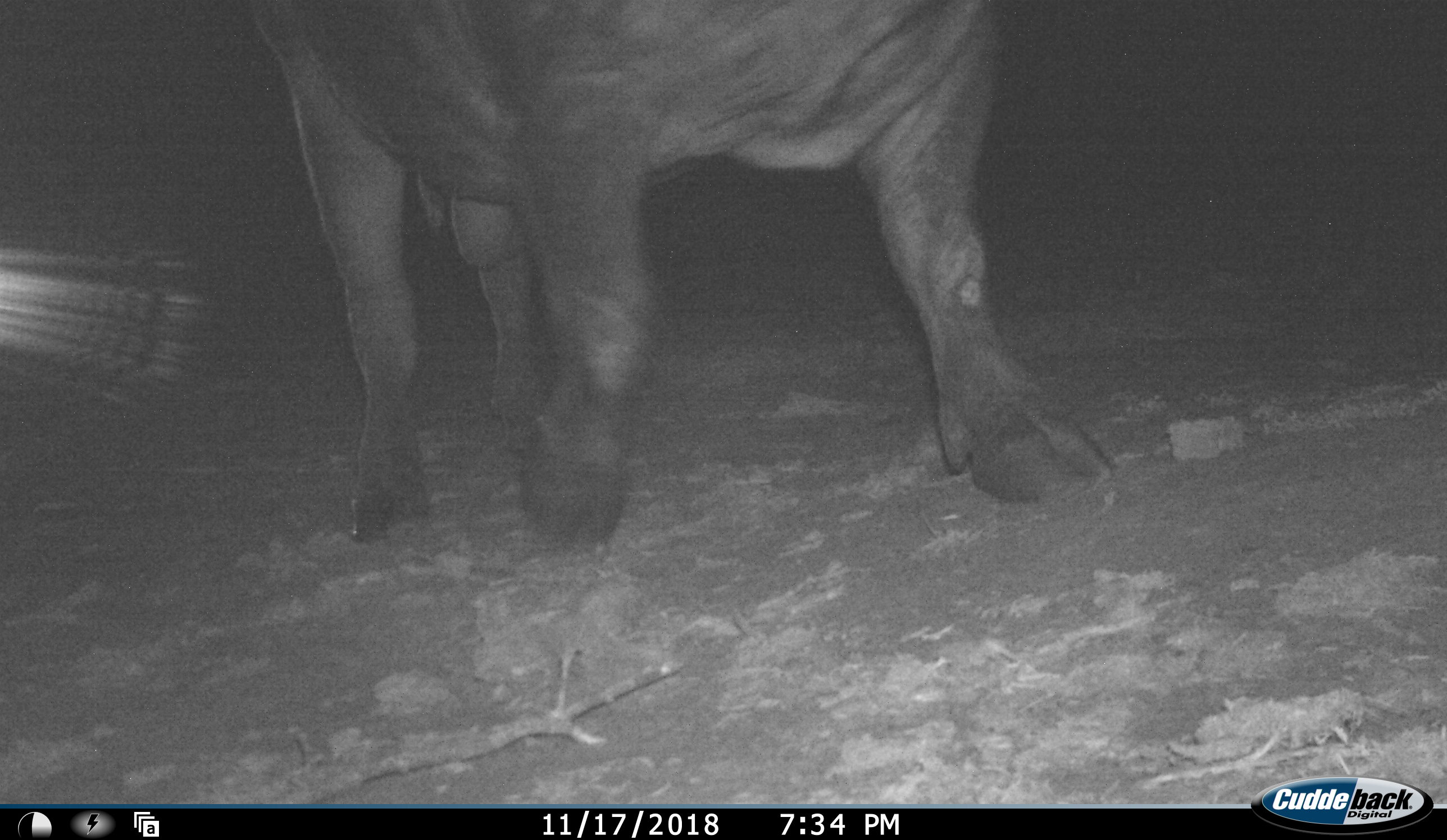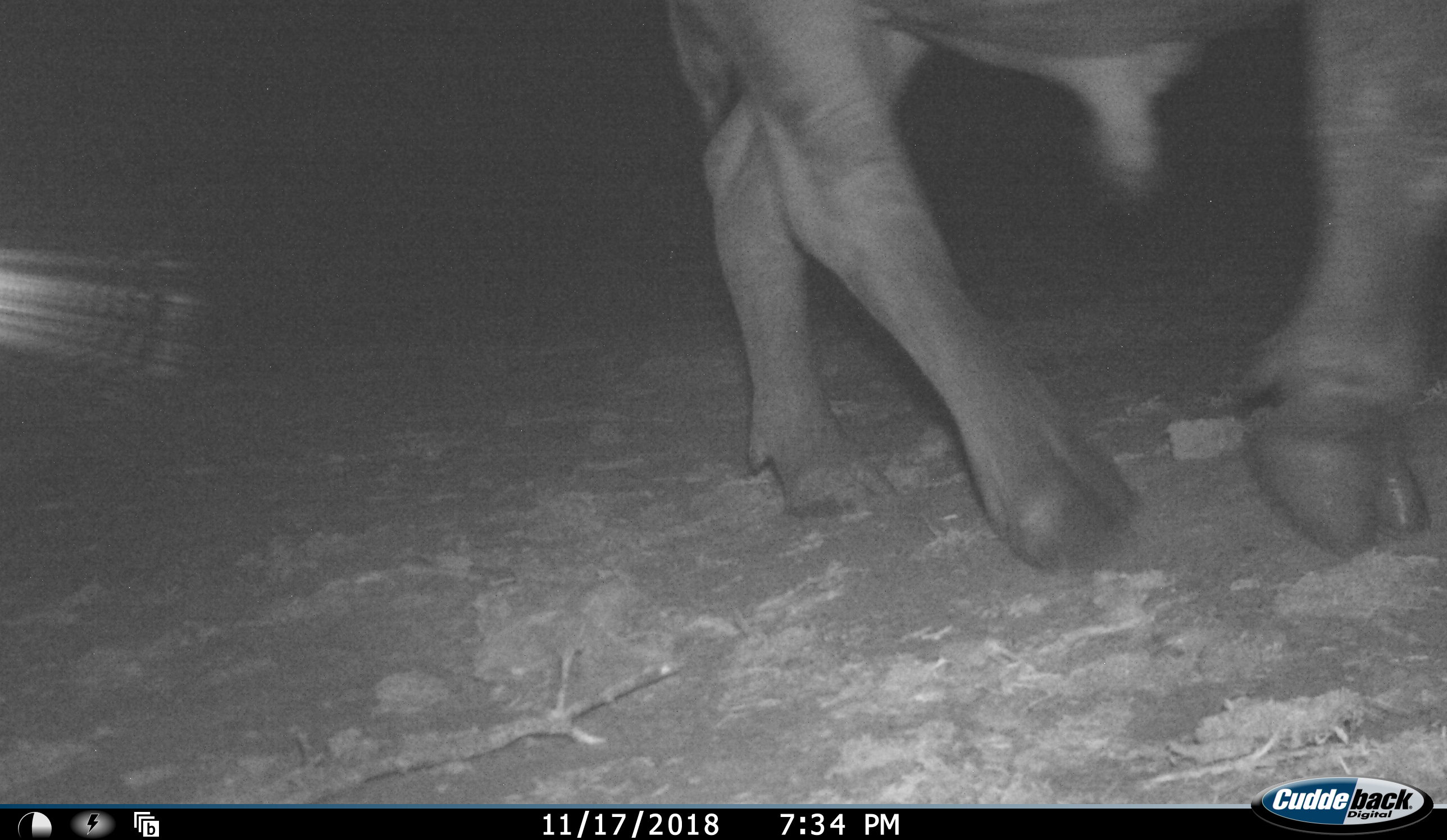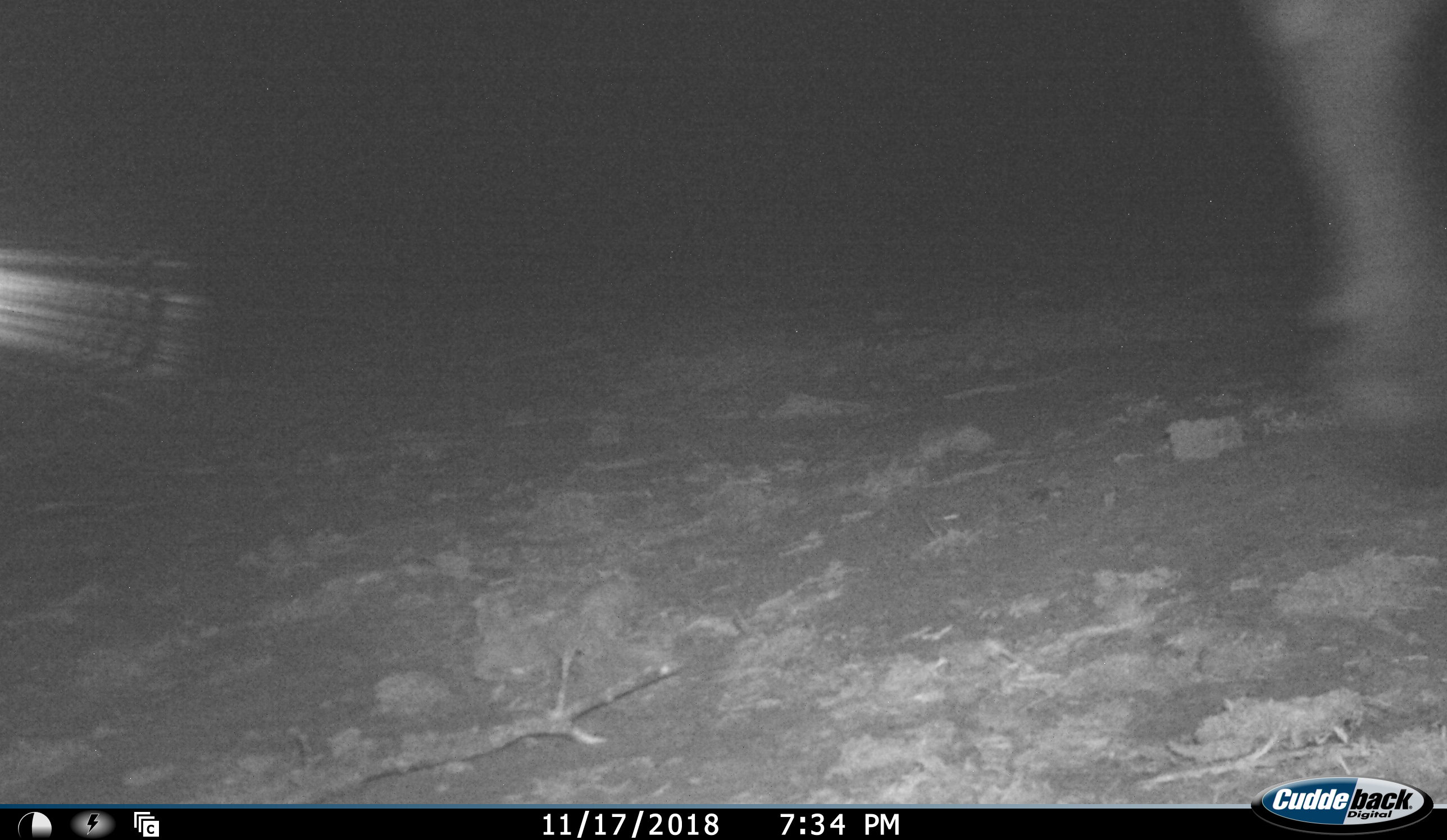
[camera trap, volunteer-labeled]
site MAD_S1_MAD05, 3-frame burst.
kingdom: Animalia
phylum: Chordata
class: Mammalia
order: Artiodactyla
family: Bovidae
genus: Syncerus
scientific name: Syncerus caffer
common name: african buffalo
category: buffalo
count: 1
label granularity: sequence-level